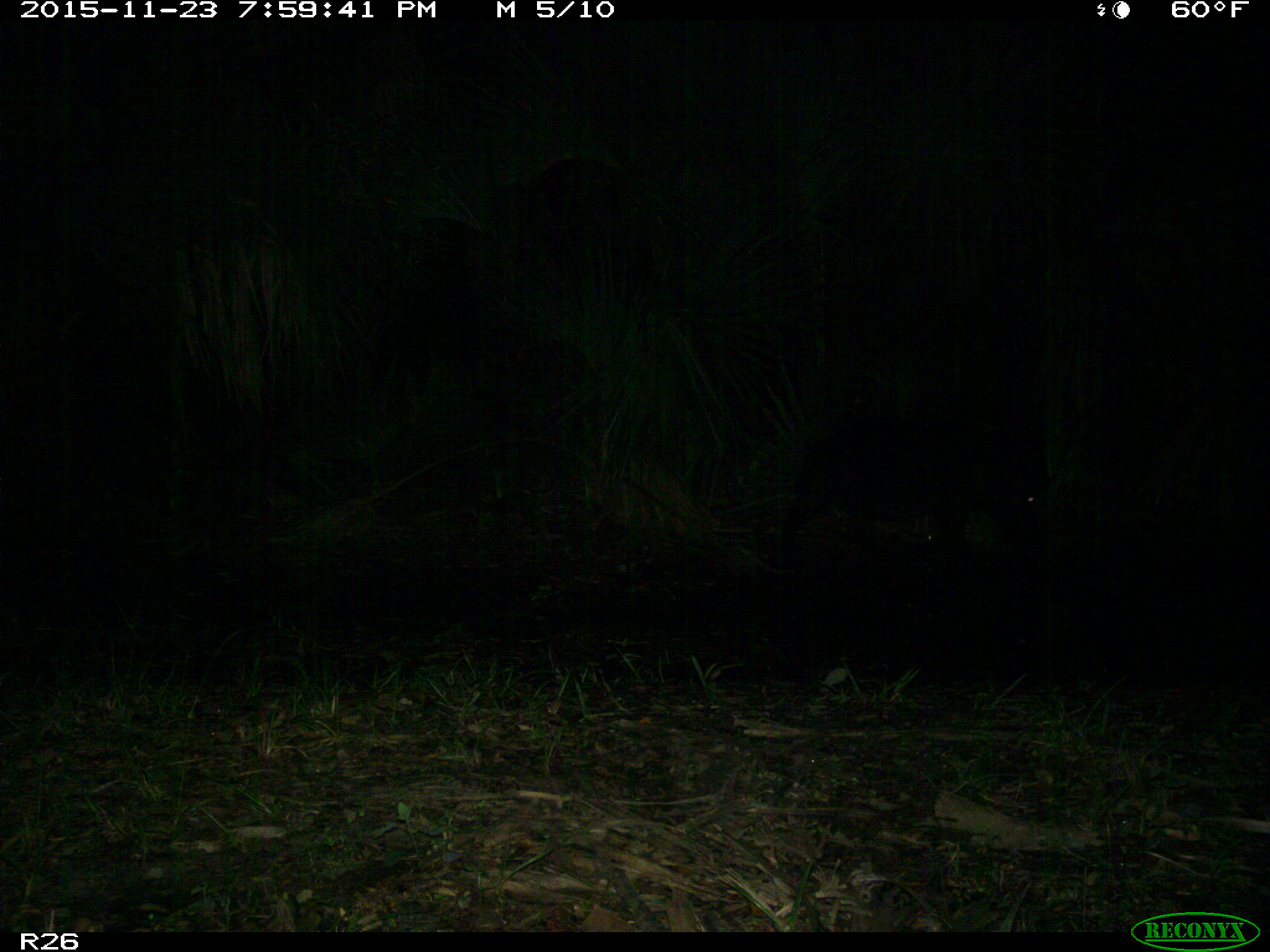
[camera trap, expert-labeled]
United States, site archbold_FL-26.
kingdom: Animalia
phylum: Chordata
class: Mammalia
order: Artiodactyla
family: Suidae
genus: Sus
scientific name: Sus scrofa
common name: wild boar